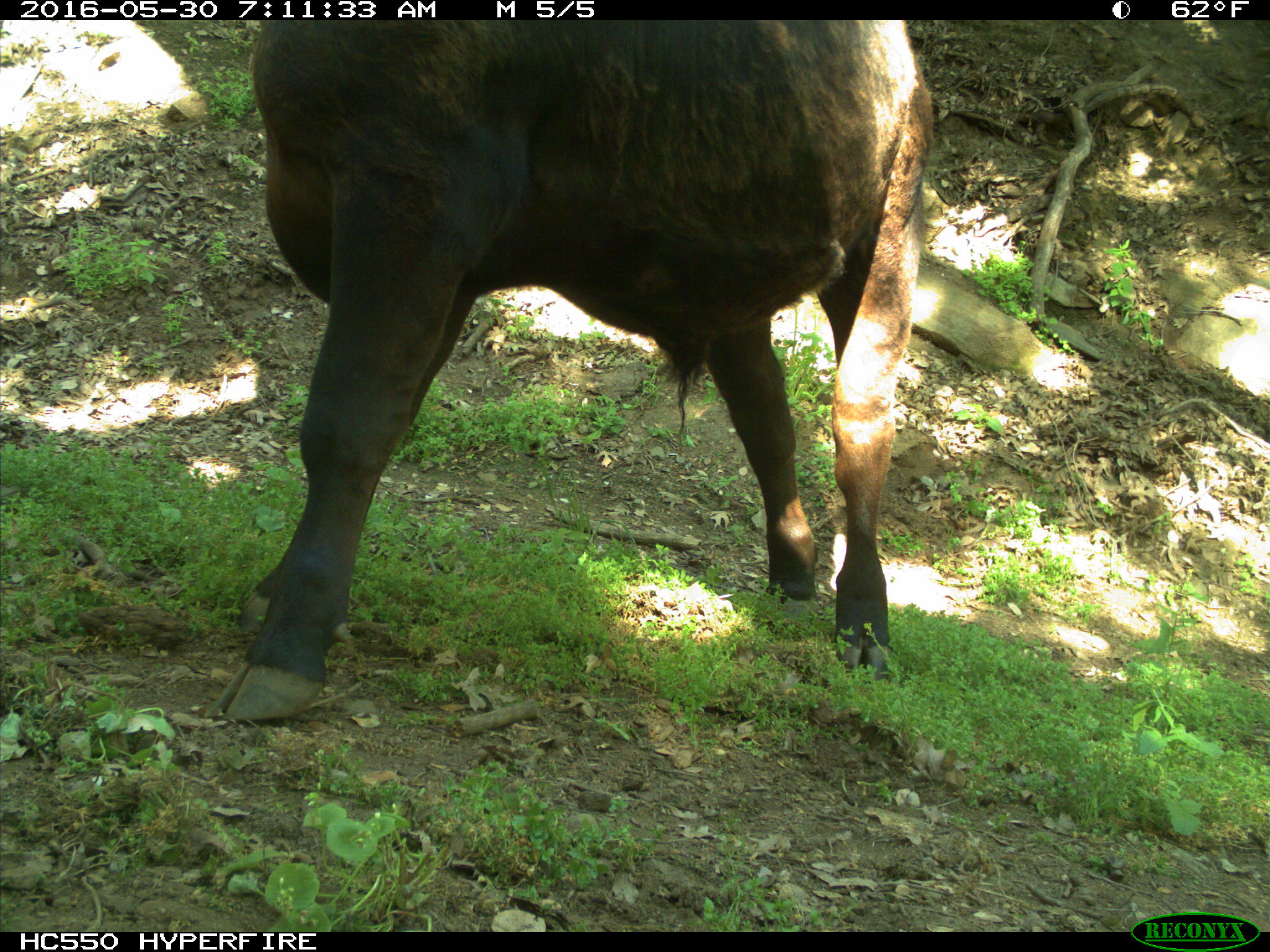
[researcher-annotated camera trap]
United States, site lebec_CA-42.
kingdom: Animalia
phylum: Chordata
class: Mammalia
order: Artiodactyla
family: Bovidae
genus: Bos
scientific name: Bos taurus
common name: domestic cow